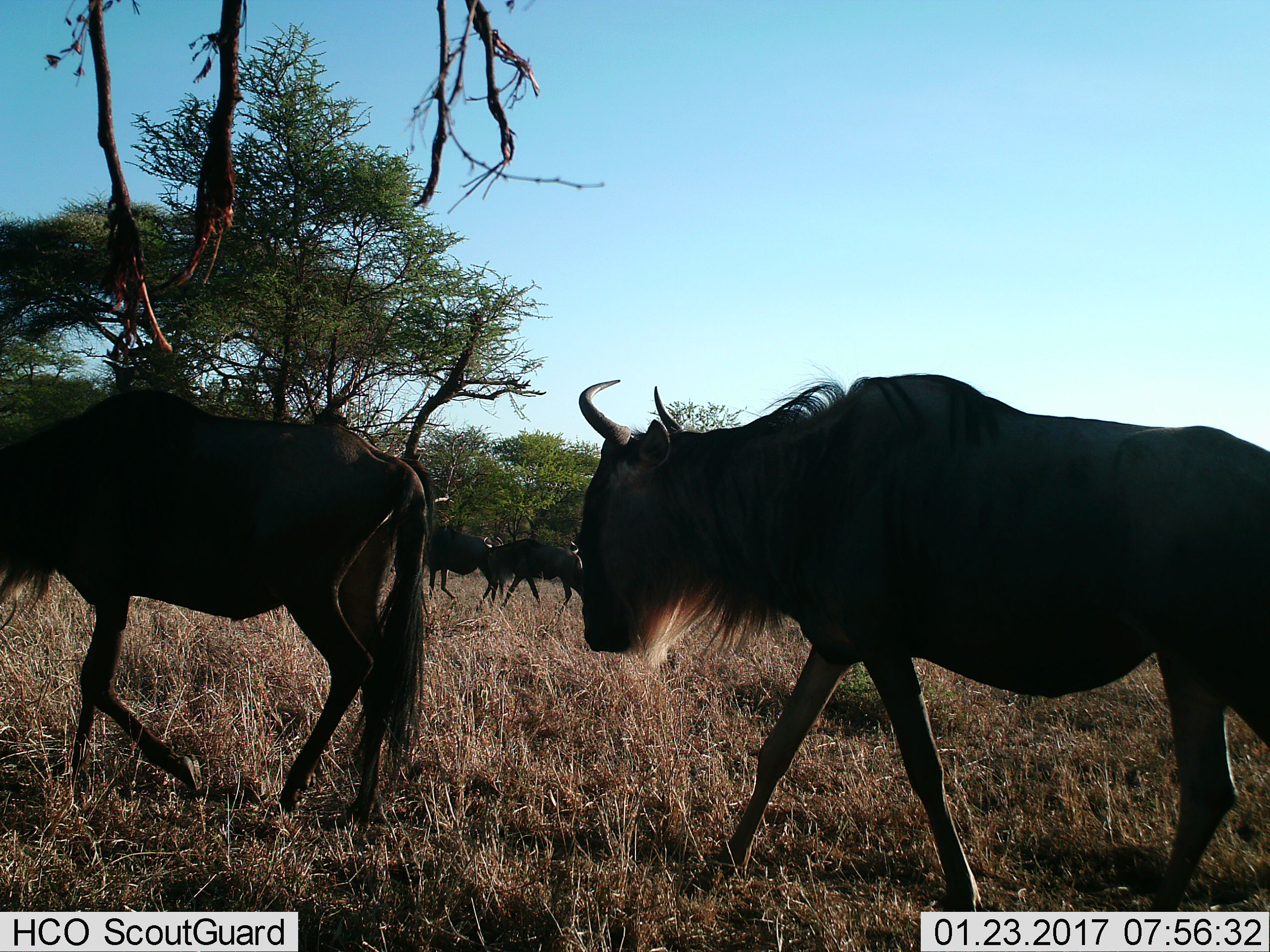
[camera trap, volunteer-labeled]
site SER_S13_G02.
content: unidentified animal